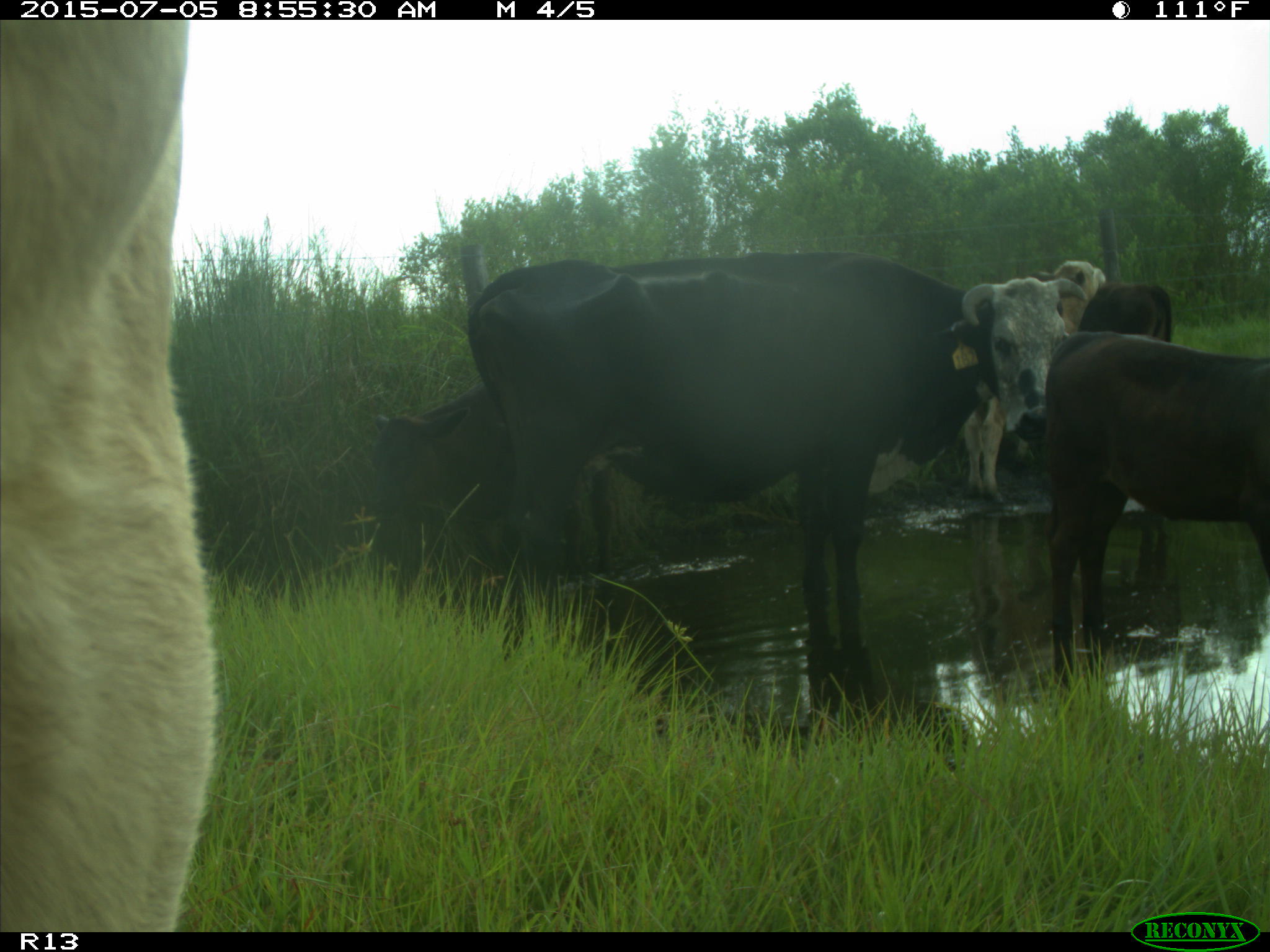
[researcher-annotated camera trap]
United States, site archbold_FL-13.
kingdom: Animalia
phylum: Chordata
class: Mammalia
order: Artiodactyla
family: Bovidae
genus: Bos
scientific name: Bos taurus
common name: domestic cow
Bos taurus (domestic cow).